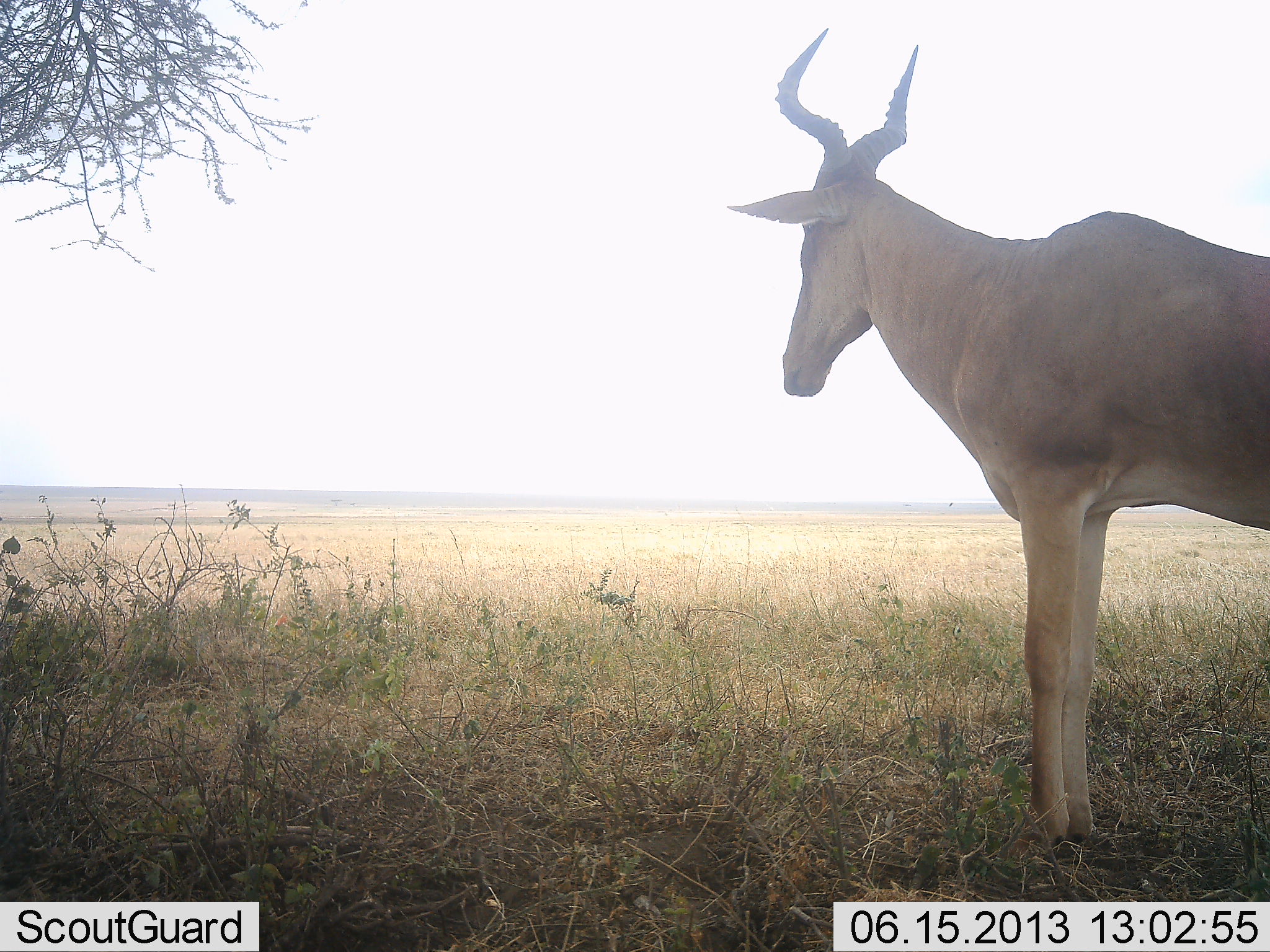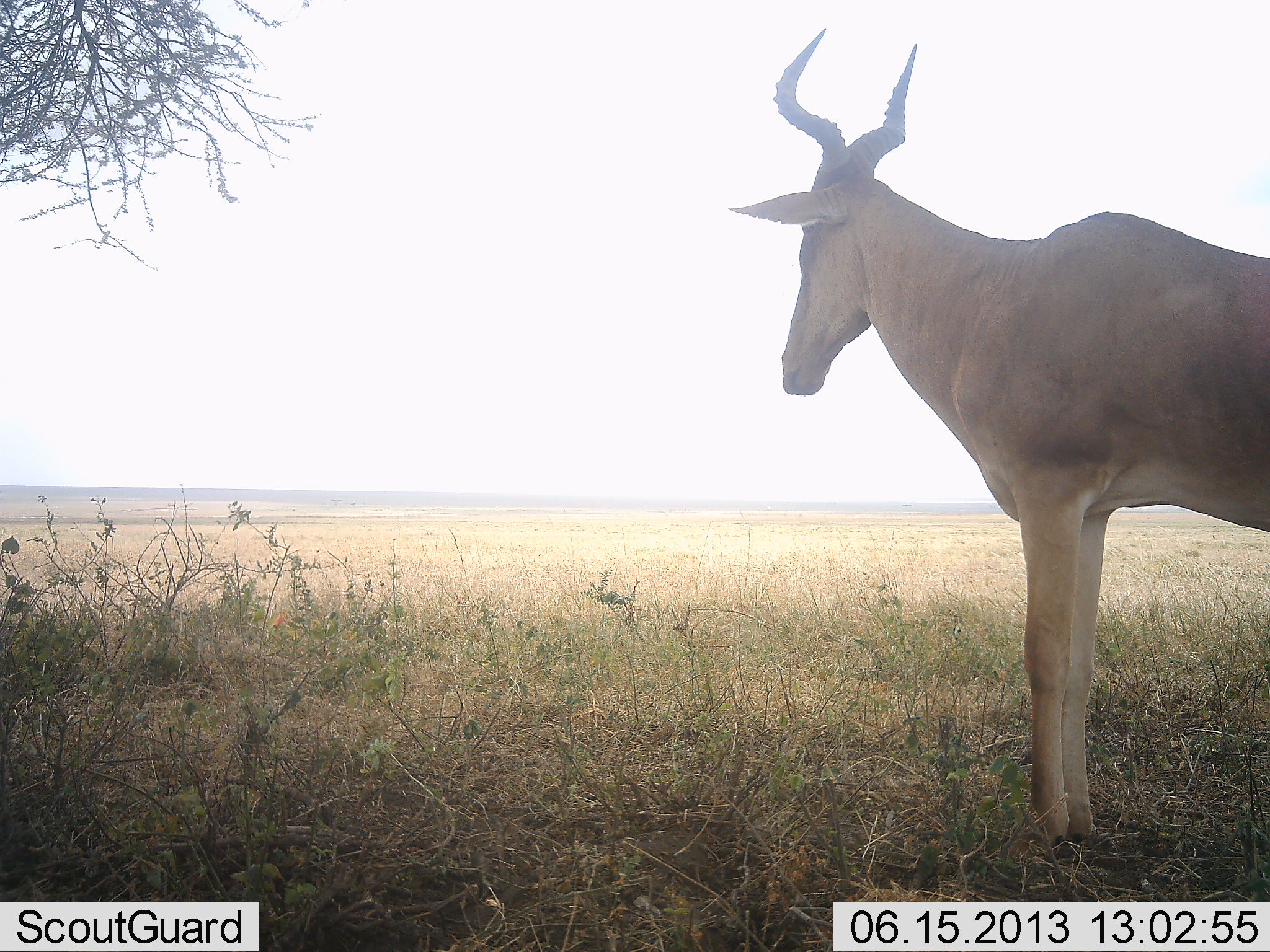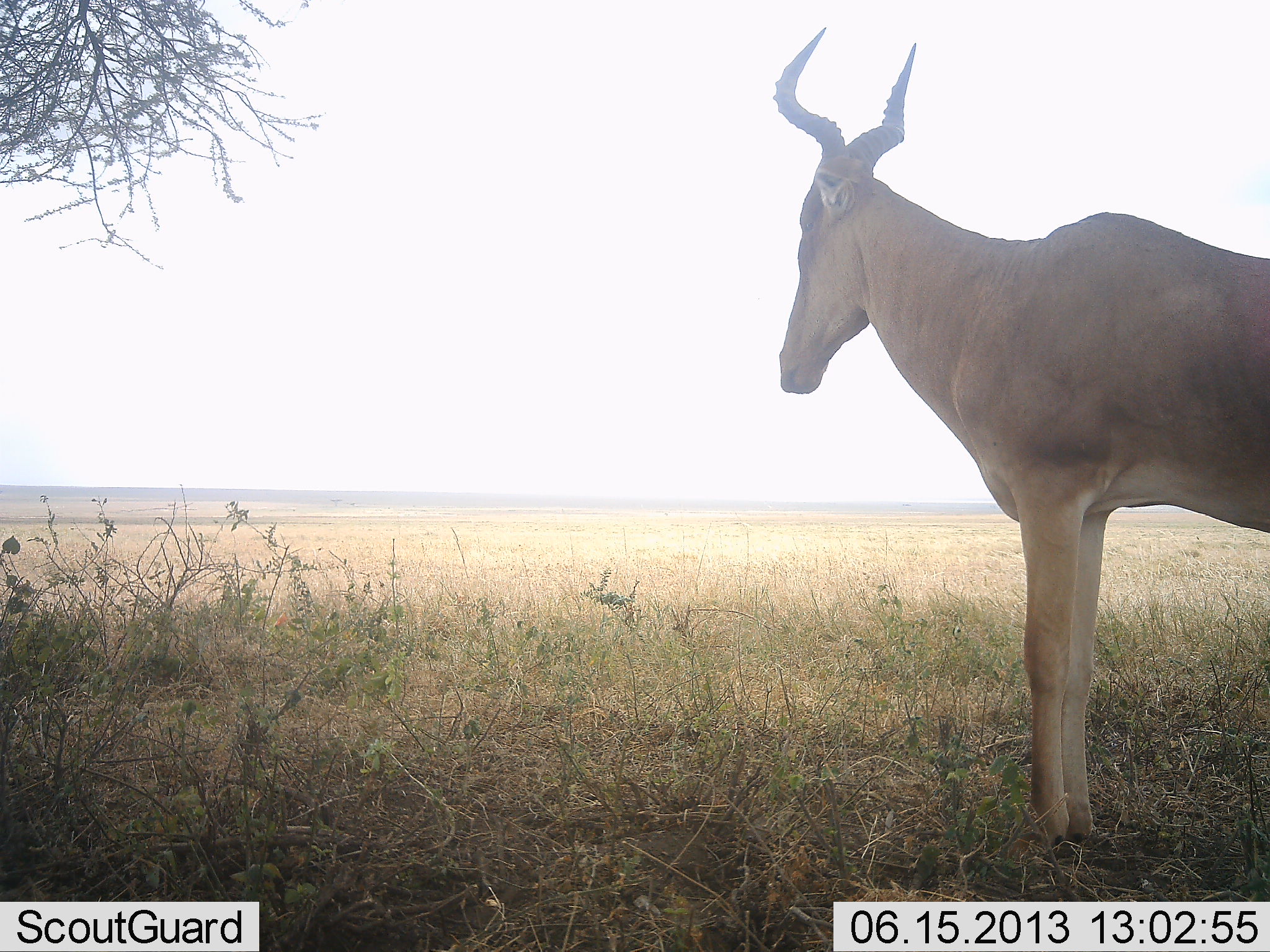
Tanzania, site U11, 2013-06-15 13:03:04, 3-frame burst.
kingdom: Animalia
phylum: Chordata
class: Mammalia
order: Artiodactyla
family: Bovidae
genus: Alcelaphus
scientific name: Alcelaphus buselaphus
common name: hartebeest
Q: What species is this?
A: Hartebeest (Alcelaphus buselaphus).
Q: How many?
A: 1.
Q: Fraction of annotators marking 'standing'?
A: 100%.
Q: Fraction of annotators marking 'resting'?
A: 9%.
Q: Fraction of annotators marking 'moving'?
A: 0%.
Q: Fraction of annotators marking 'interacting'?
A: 0%.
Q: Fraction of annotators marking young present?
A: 0%.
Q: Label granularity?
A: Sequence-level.